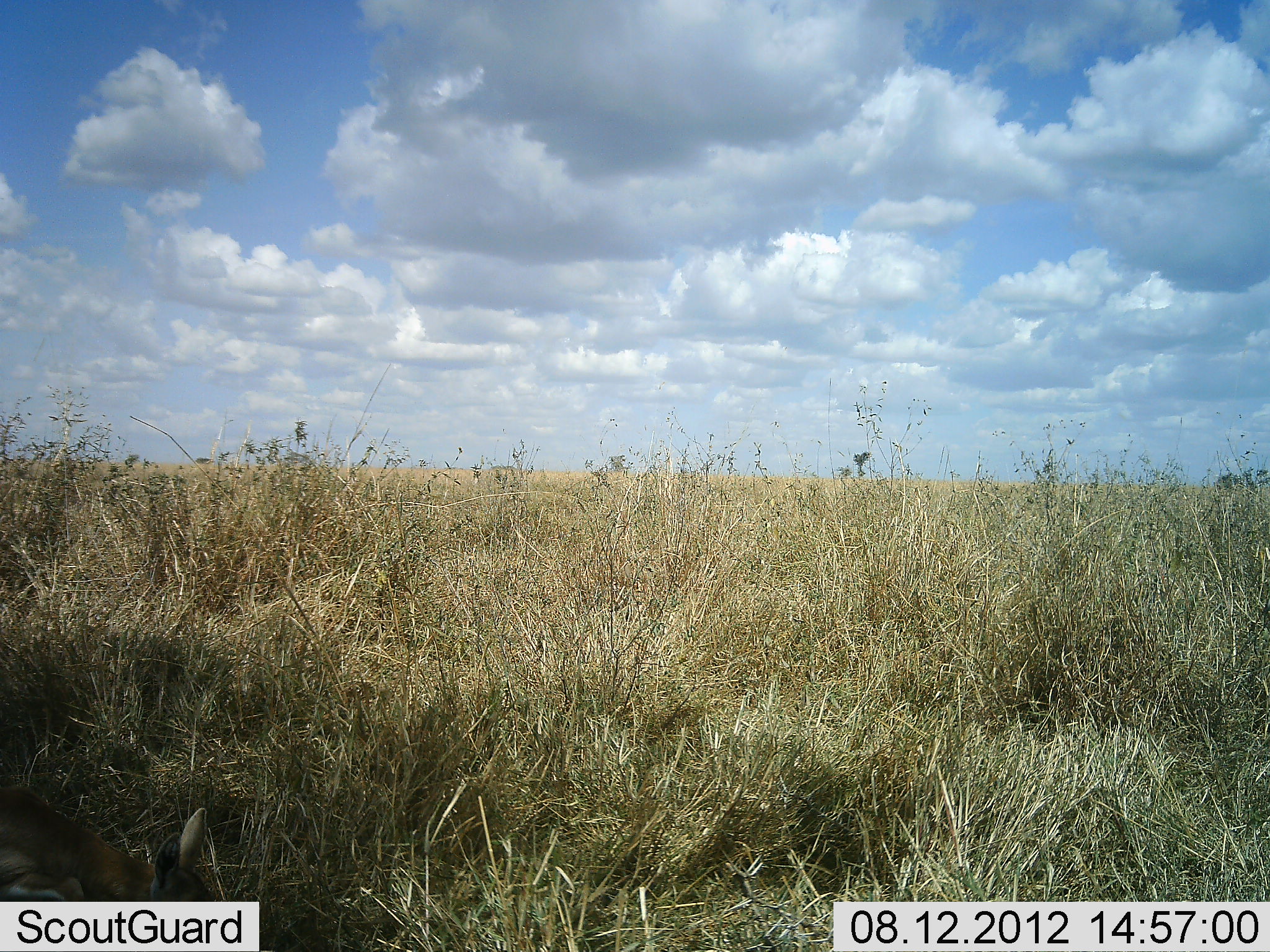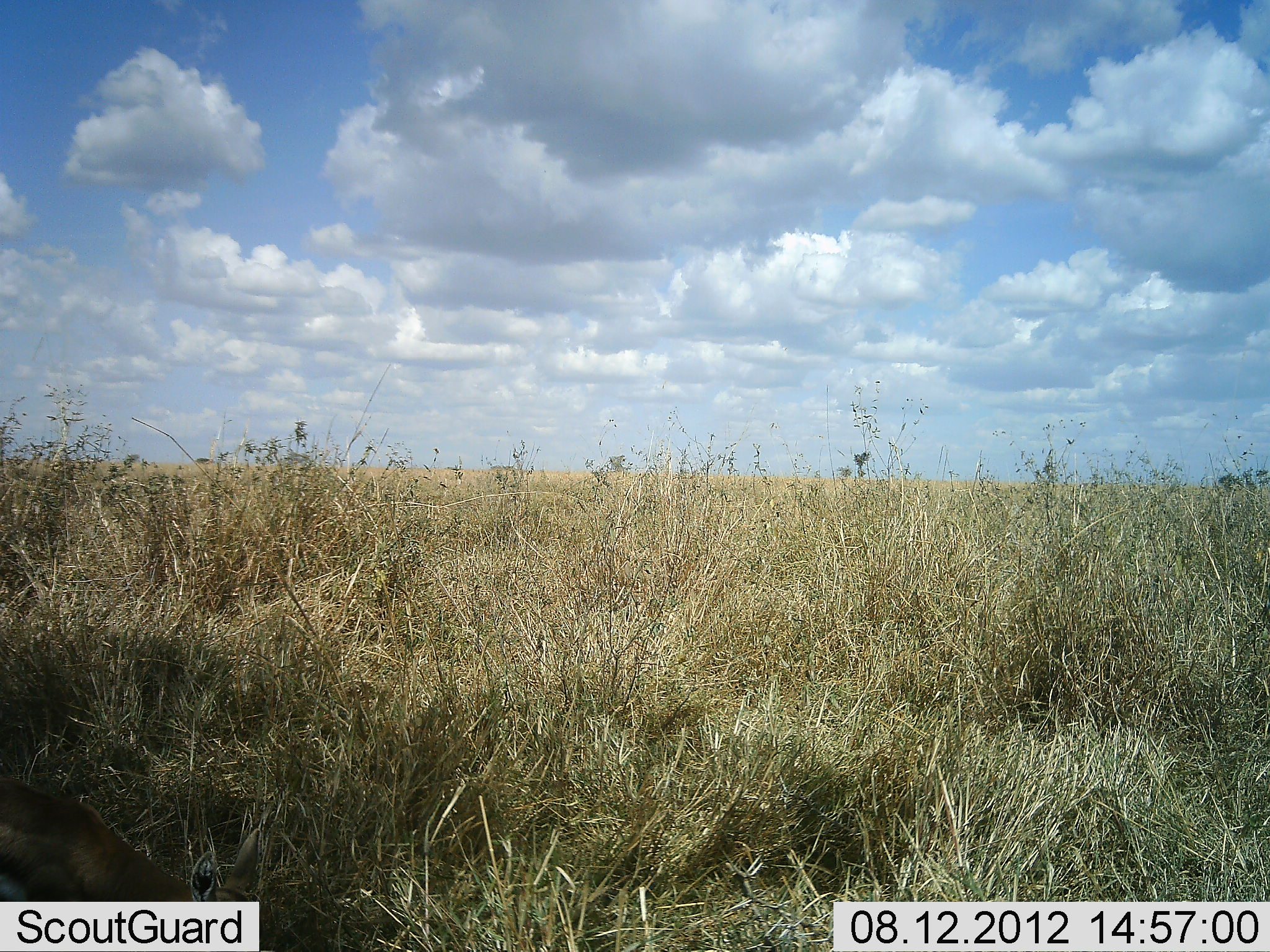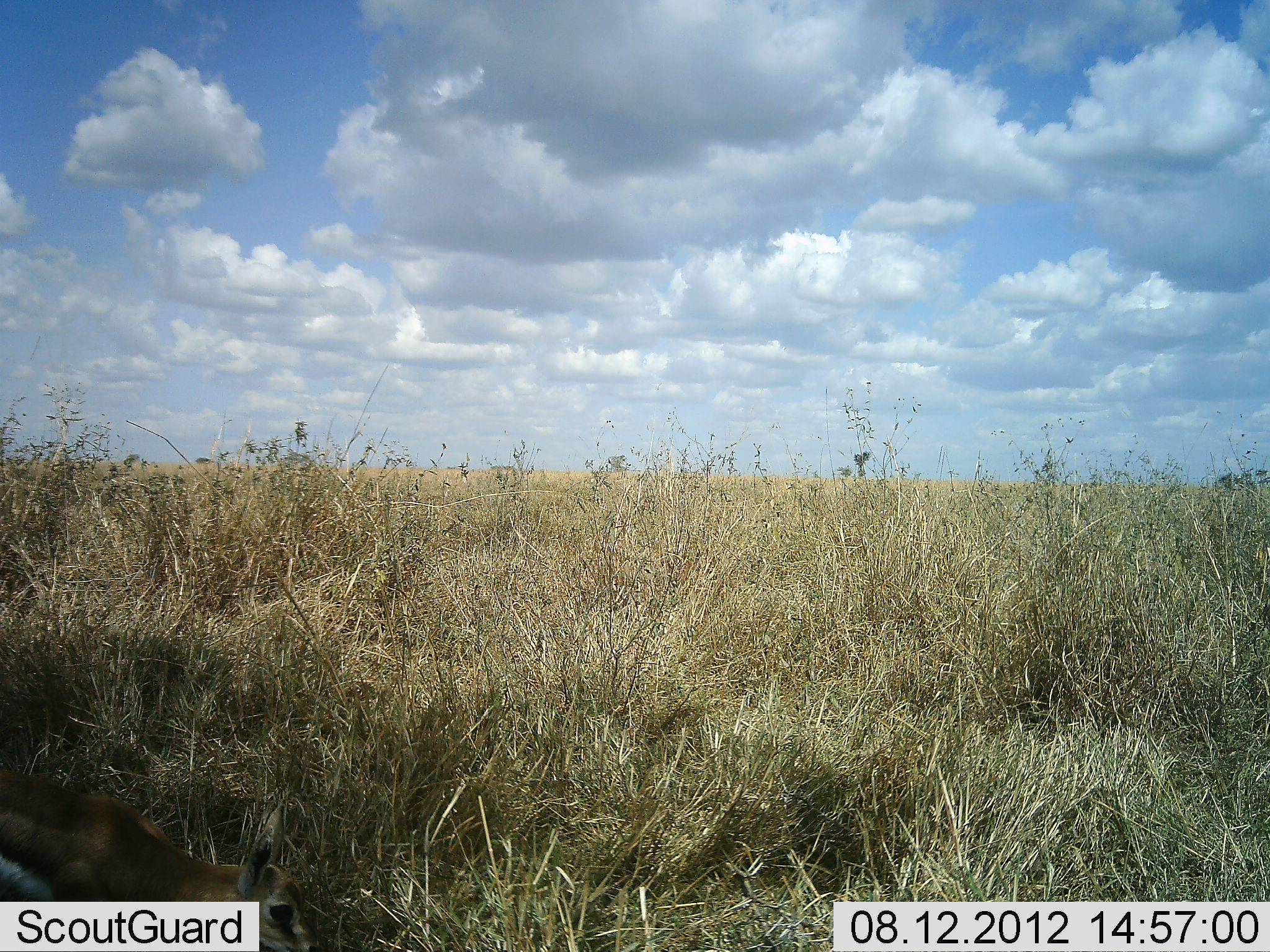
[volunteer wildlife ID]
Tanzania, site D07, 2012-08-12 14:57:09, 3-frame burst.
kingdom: Animalia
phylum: Chordata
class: Mammalia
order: Artiodactyla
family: Bovidae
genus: Eudorcas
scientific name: Eudorcas thomsonii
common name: thomson's gazelle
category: gazellethomsons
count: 1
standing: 11%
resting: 11%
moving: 33%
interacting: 0%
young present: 0%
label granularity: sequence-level